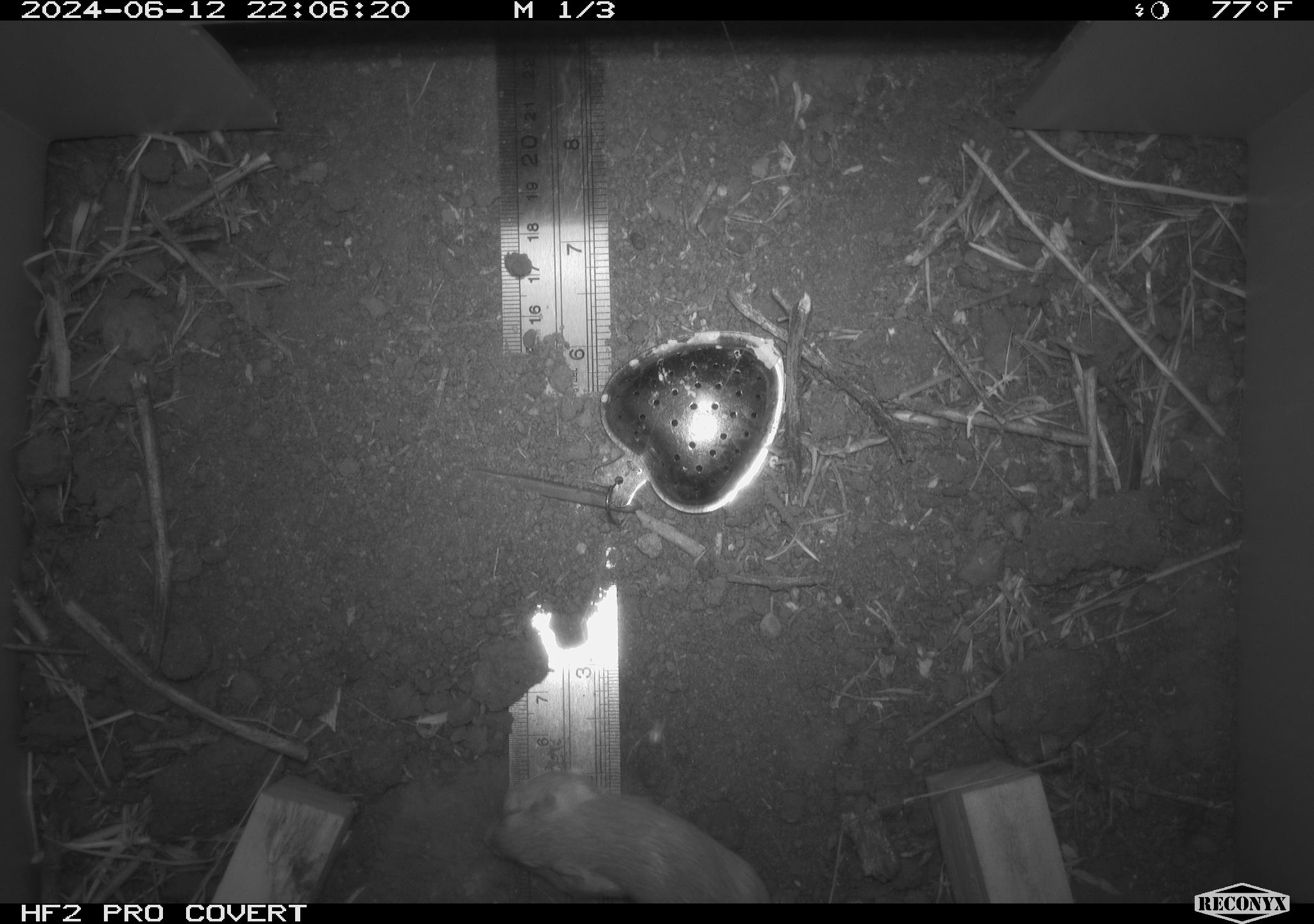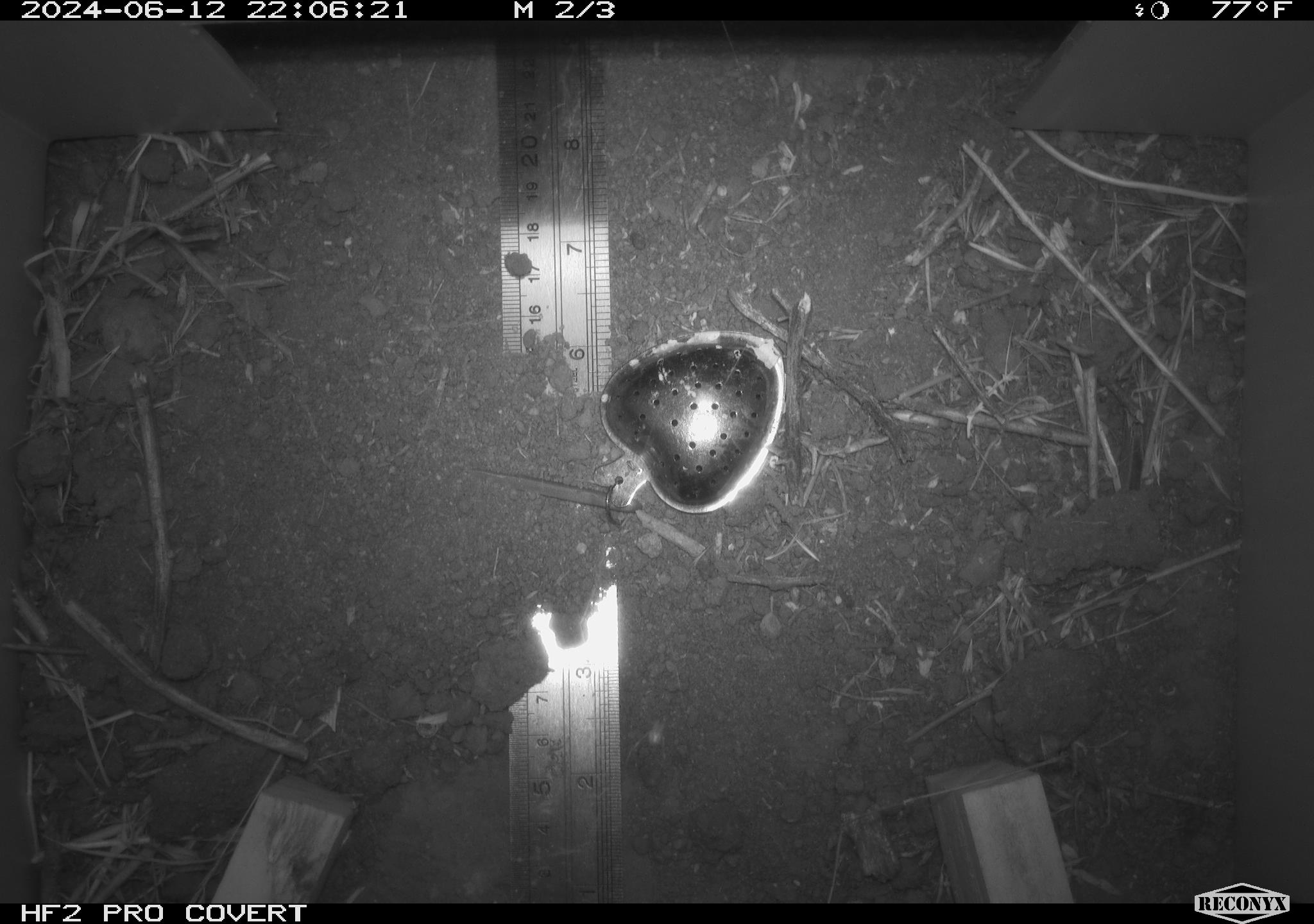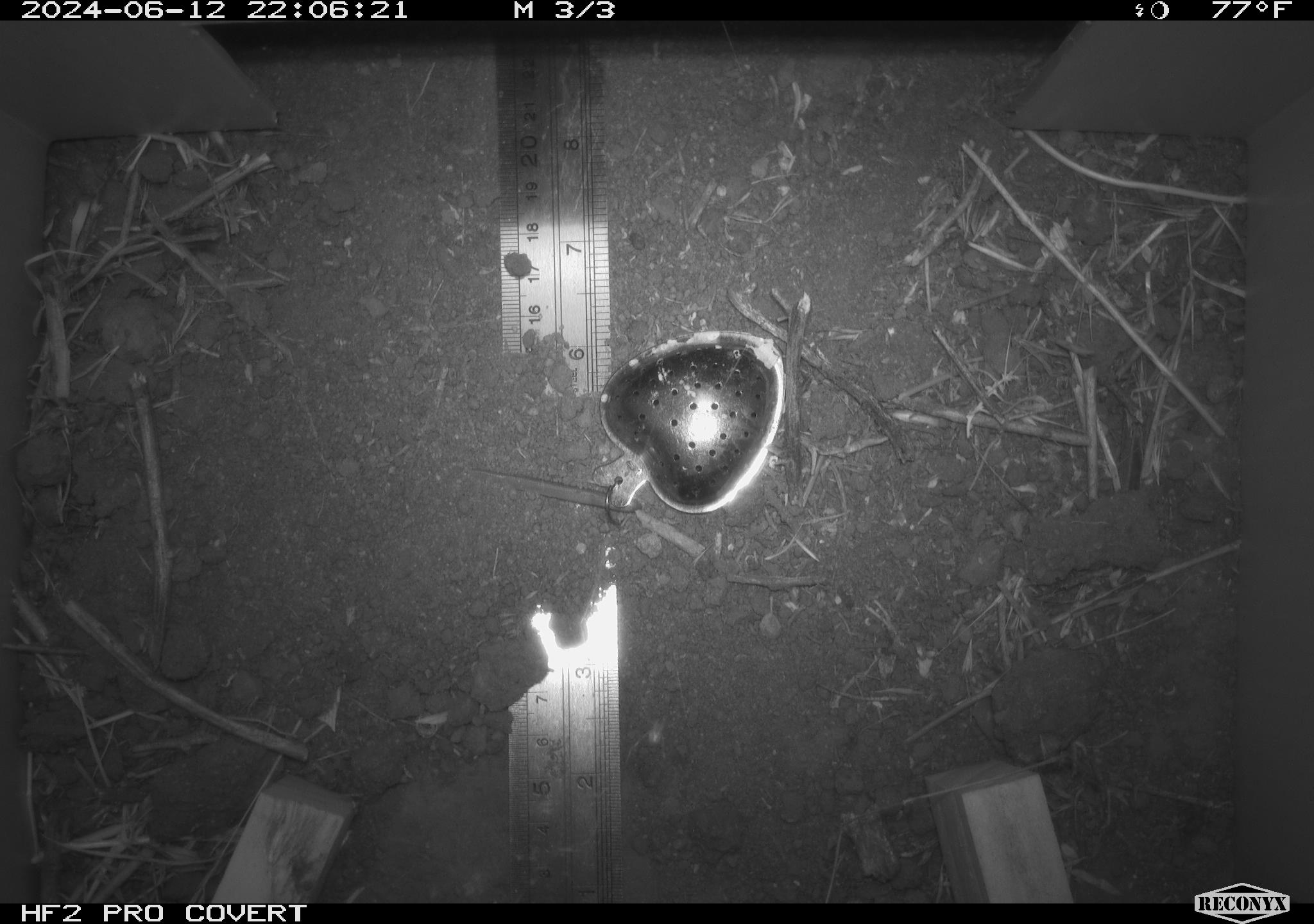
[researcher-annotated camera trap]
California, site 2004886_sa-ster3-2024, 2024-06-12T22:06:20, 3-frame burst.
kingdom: Animalia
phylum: Chordata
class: Mammalia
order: Rodentia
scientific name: Rodentia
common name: mouse species